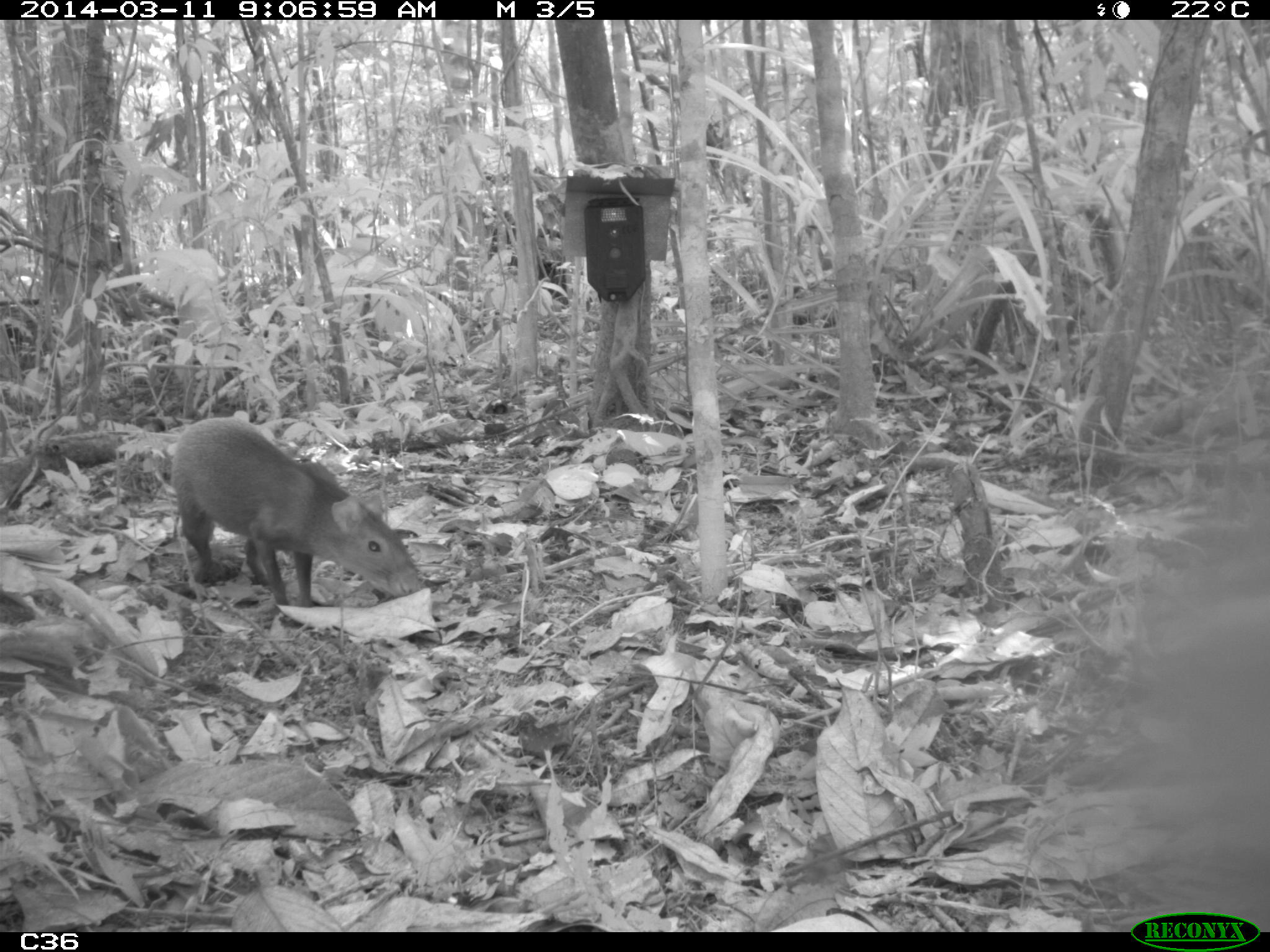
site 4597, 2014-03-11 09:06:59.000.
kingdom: Animalia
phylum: Chordata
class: Mammalia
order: Rodentia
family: Dasyproctidae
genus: Dasyprocta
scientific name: Dasyprocta leporina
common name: red-rumped agouti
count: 1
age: adult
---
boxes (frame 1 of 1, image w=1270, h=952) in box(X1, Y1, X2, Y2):
dasyprocta leporina: box(171, 416, 421, 607)